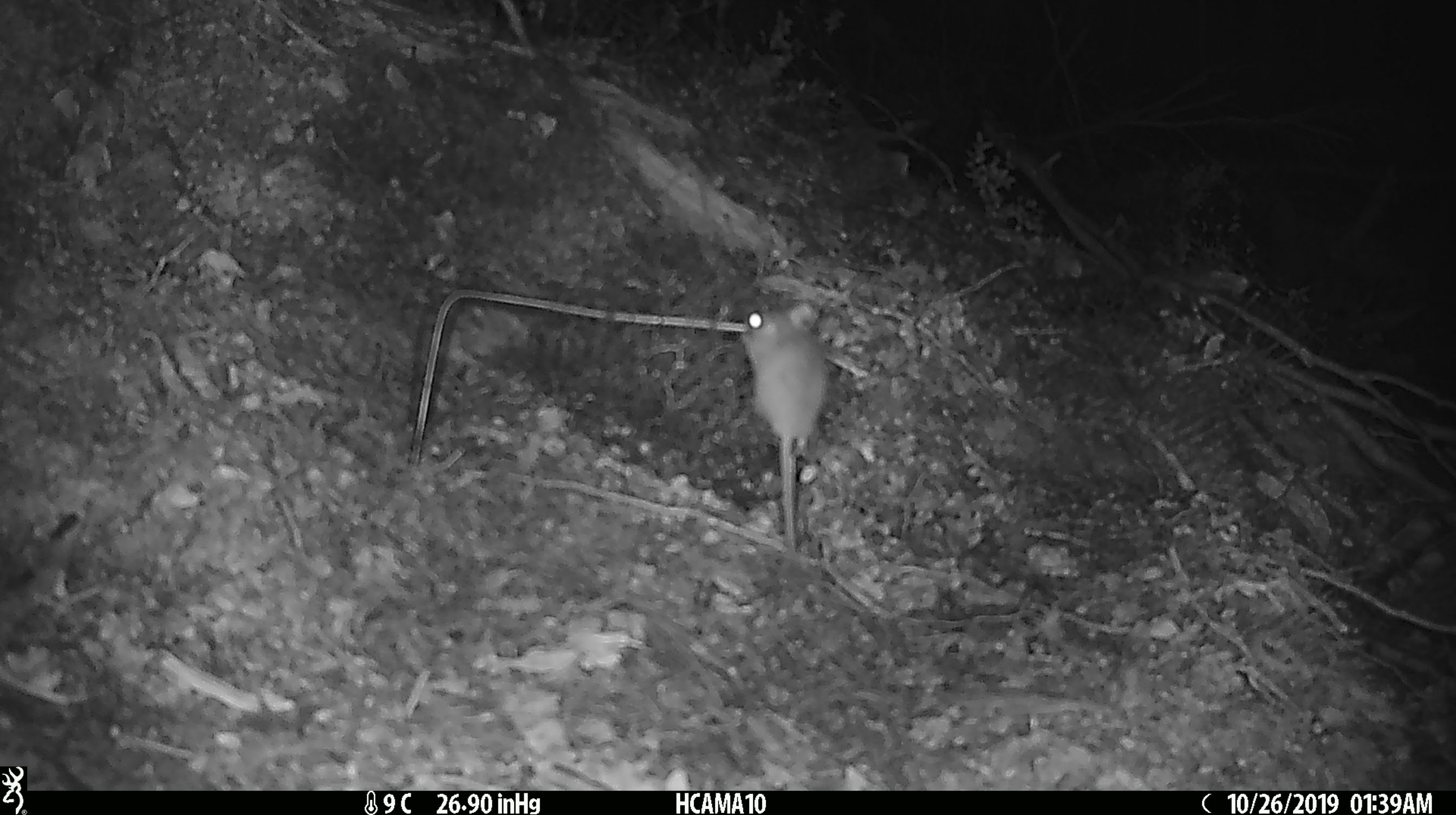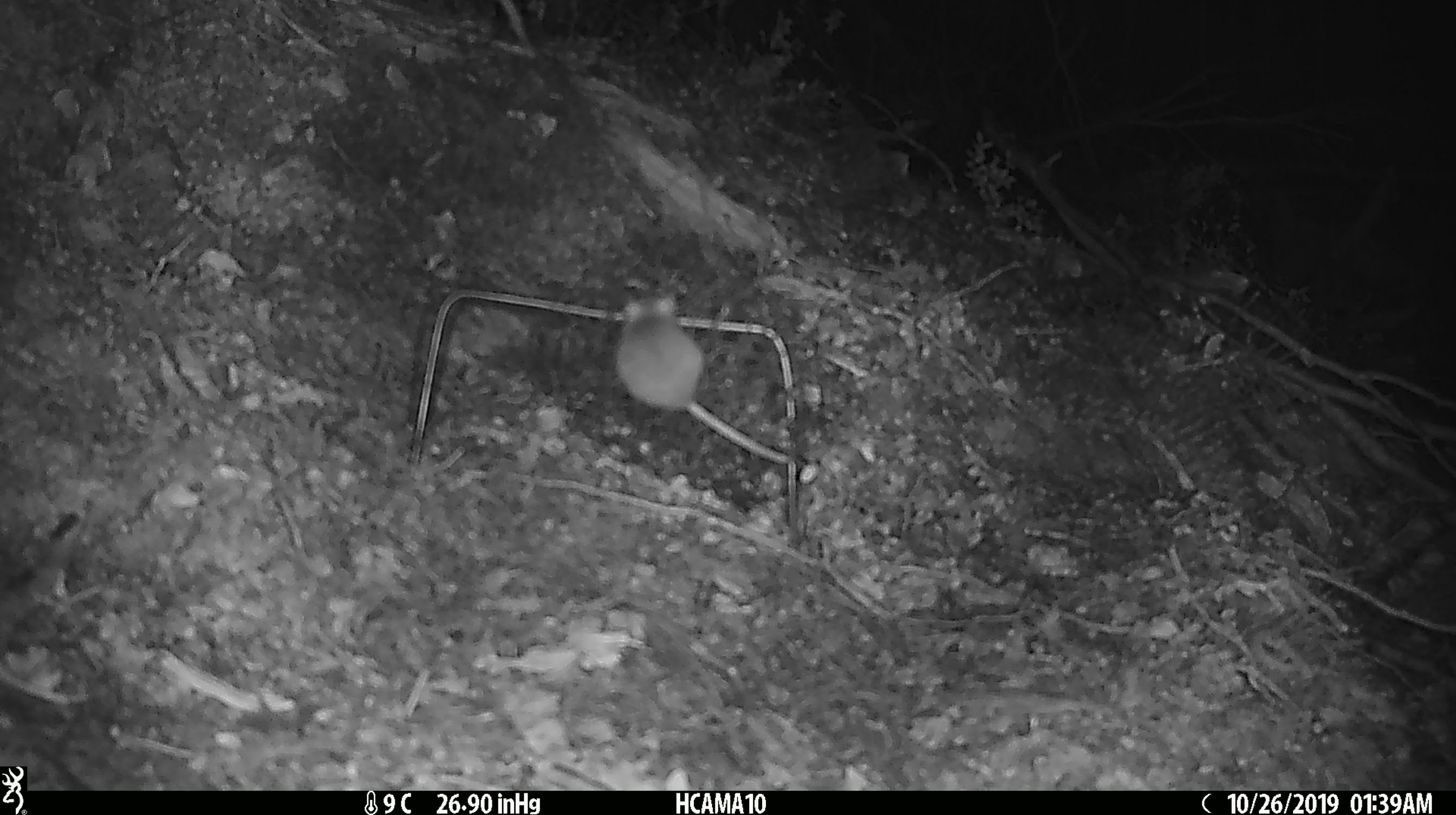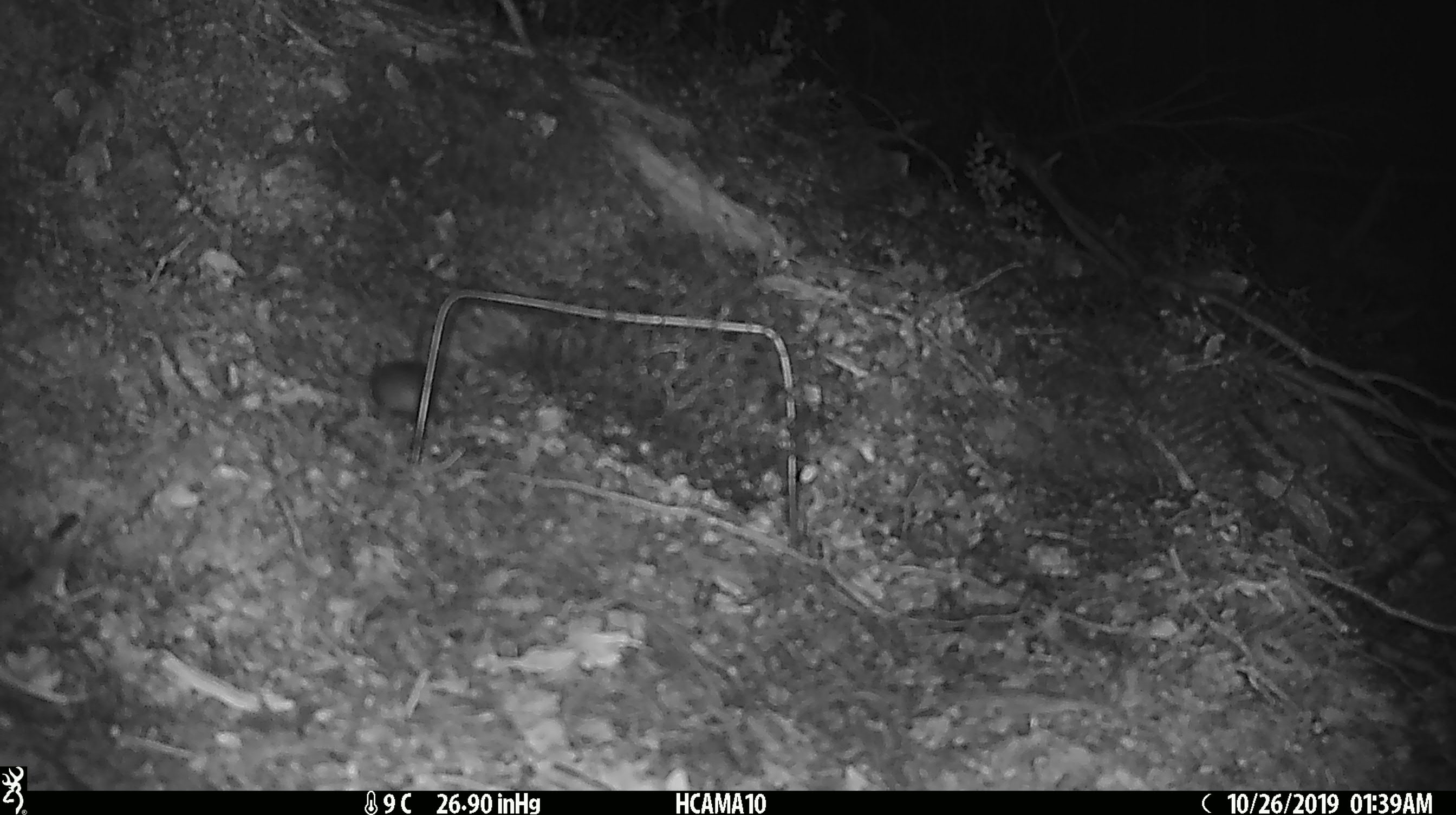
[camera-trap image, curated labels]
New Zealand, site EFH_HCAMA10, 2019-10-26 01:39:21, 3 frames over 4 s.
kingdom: Animalia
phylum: Chordata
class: Mammalia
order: Rodentia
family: Muridae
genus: Mus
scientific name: Mus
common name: mouse